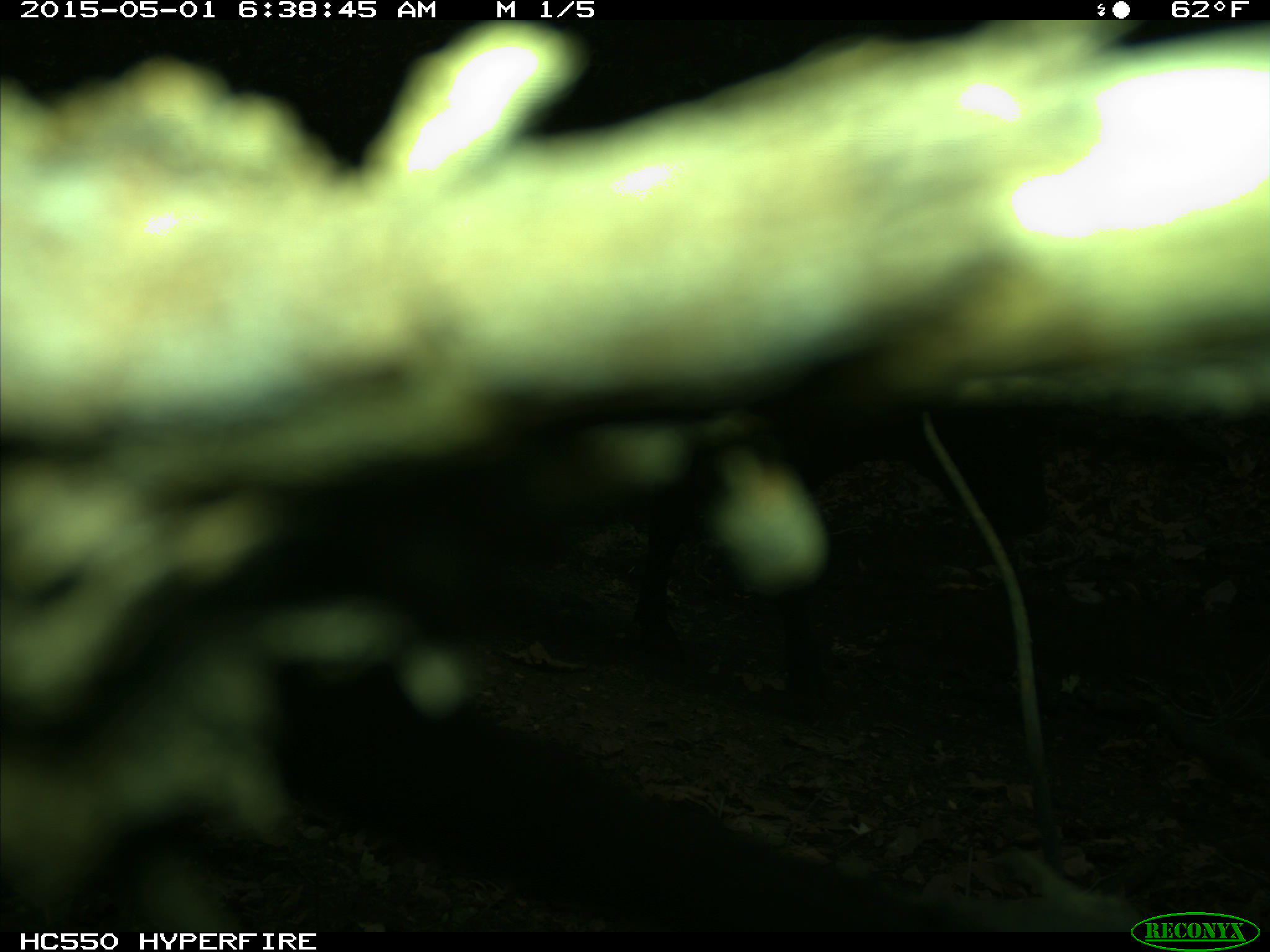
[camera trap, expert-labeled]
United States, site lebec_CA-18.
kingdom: Animalia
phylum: Chordata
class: Mammalia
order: Artiodactyla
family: Bovidae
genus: Bos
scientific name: Bos taurus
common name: domestic cow